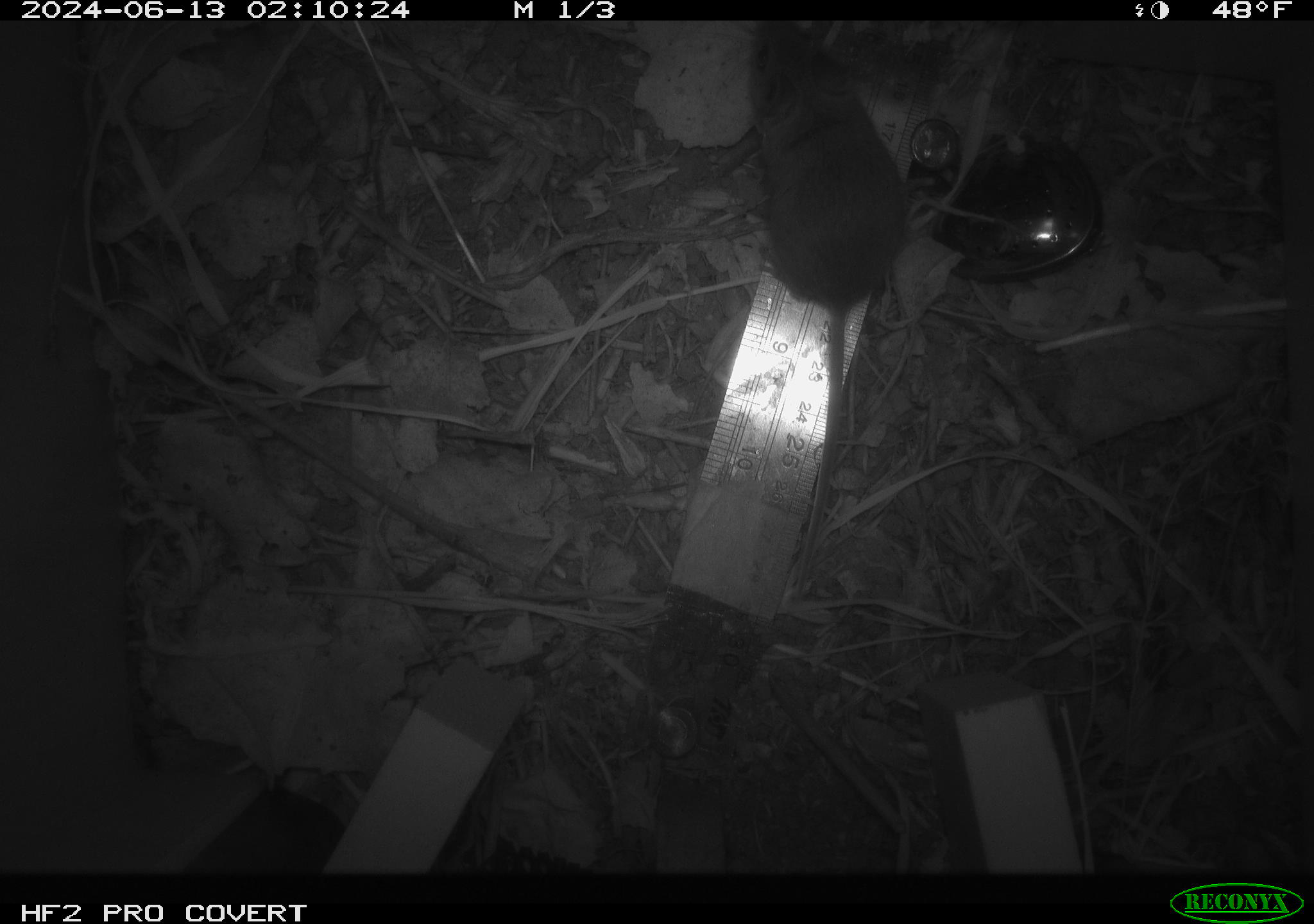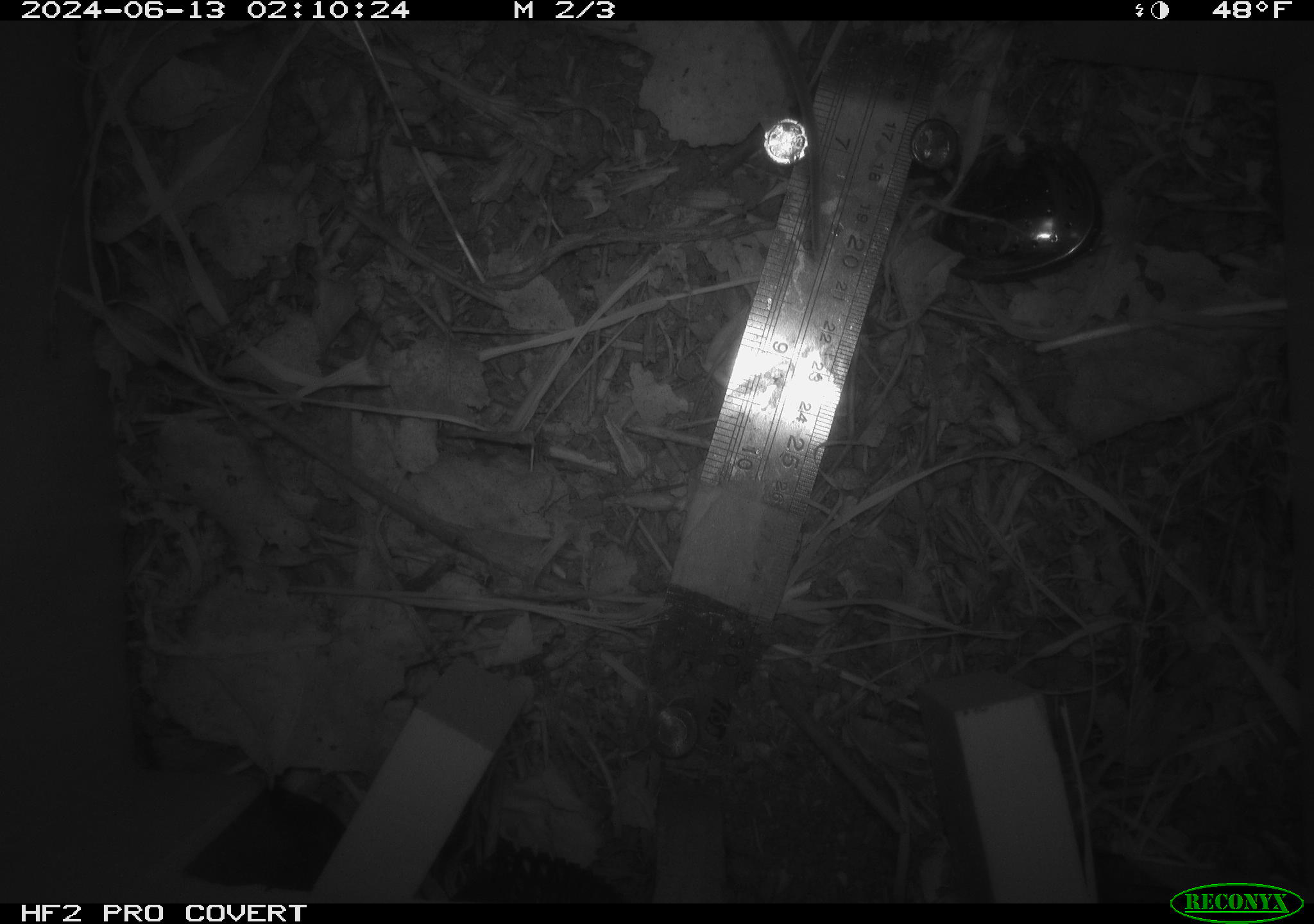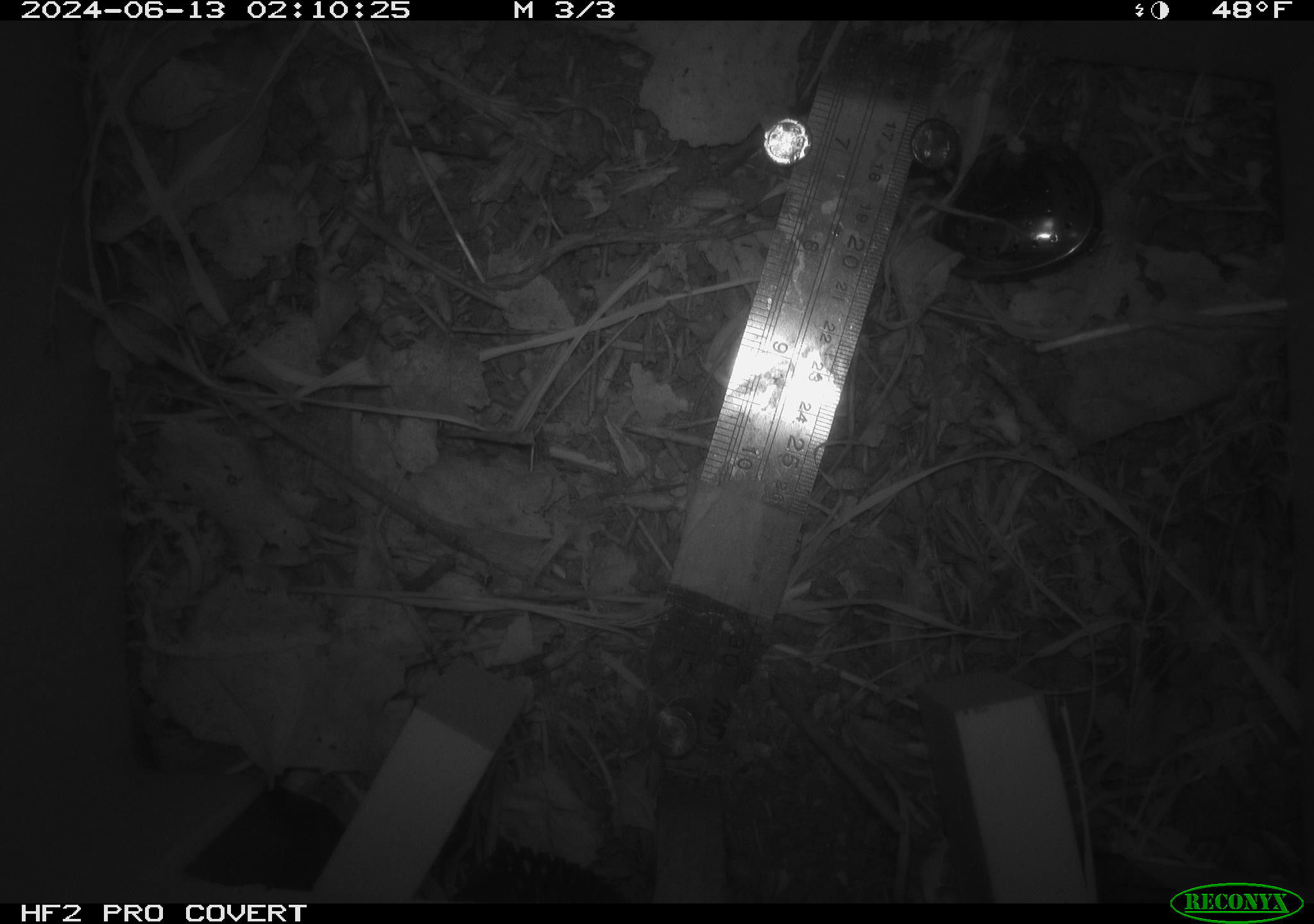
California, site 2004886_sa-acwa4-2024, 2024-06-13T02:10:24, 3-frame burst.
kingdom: Animalia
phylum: Chordata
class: Mammalia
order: Rodentia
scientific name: Rodentia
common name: mouse species